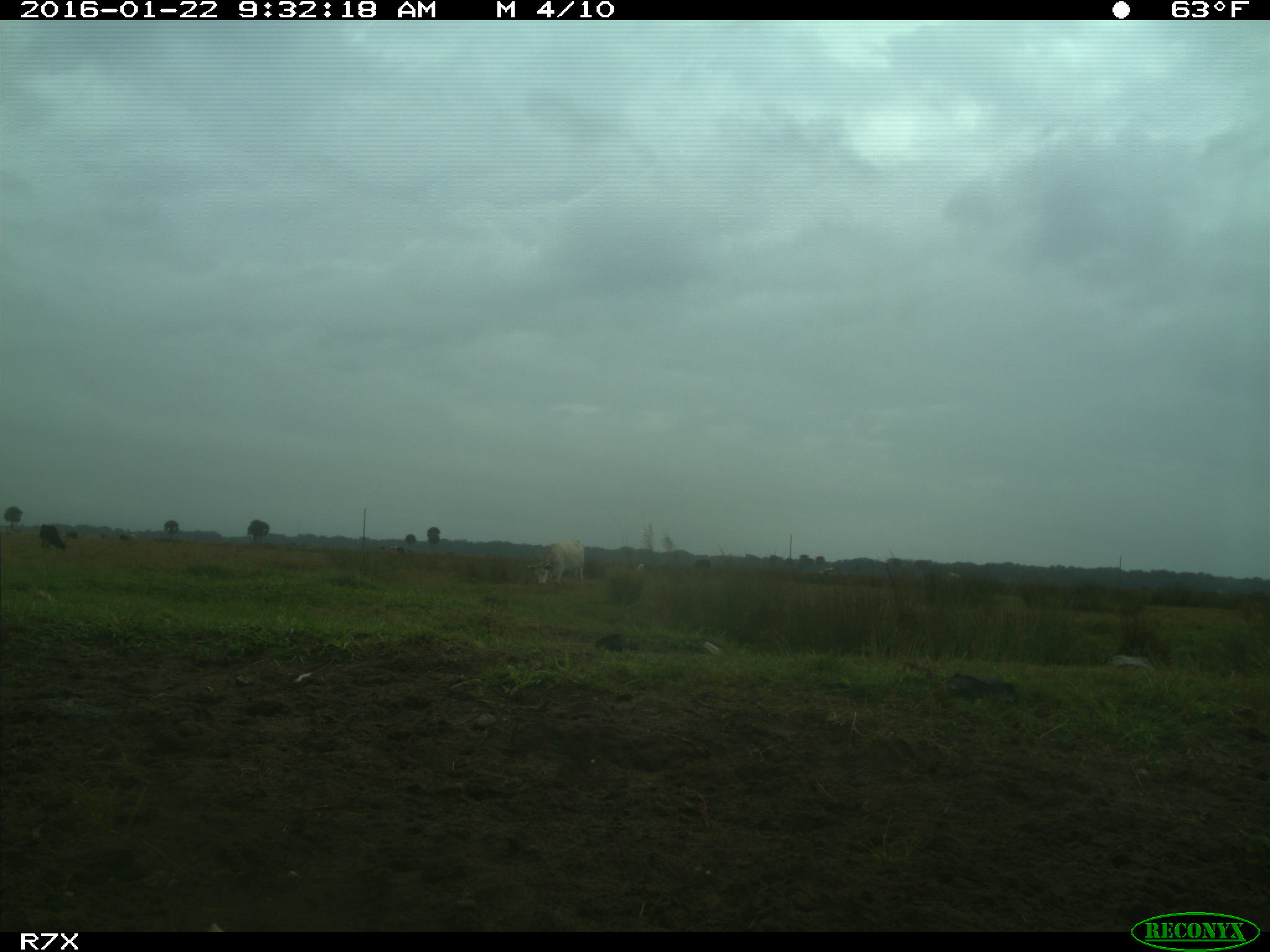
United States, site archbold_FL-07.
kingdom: Animalia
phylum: Chordata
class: Mammalia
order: Artiodactyla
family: Bovidae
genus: Bos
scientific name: Bos taurus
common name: domestic cow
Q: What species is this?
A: Bos taurus (domestic cow).